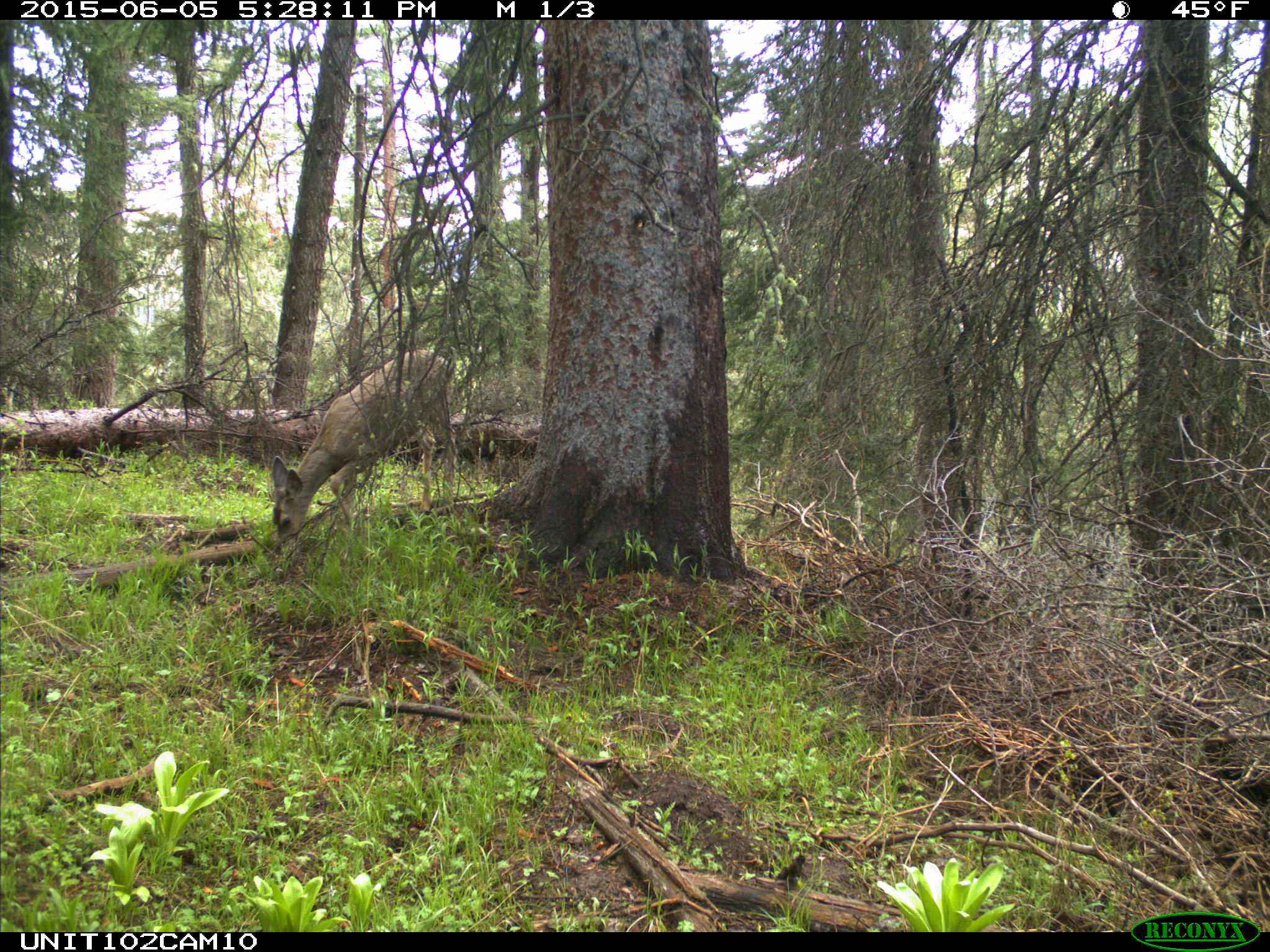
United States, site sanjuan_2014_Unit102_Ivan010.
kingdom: Animalia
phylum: Chordata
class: Mammalia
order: Artiodactyla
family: Cervidae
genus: Odocoileus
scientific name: Odocoileus hemionus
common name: mule deer